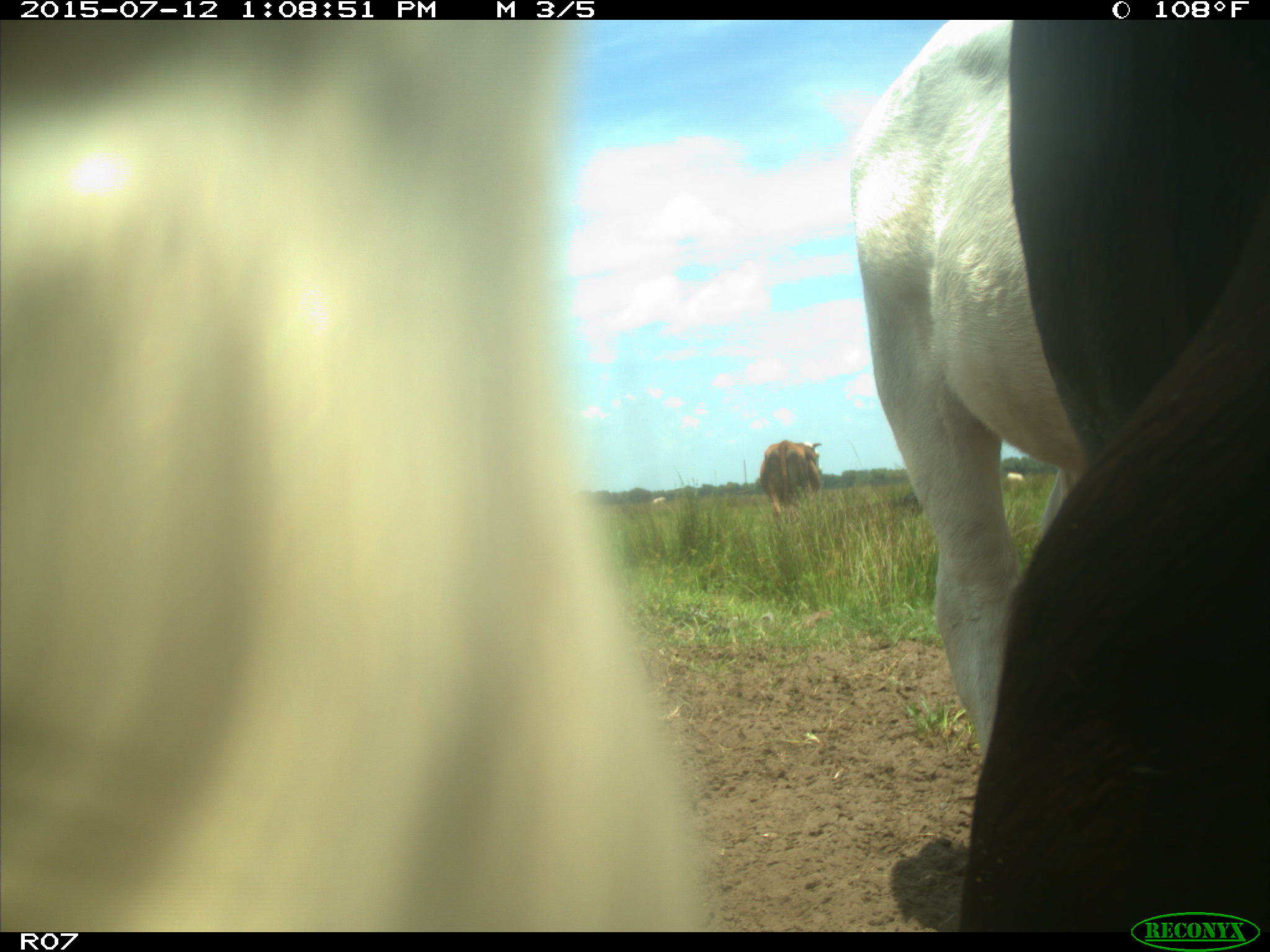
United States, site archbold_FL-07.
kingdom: Animalia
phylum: Chordata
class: Mammalia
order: Artiodactyla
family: Bovidae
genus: Bos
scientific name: Bos taurus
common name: domestic cow